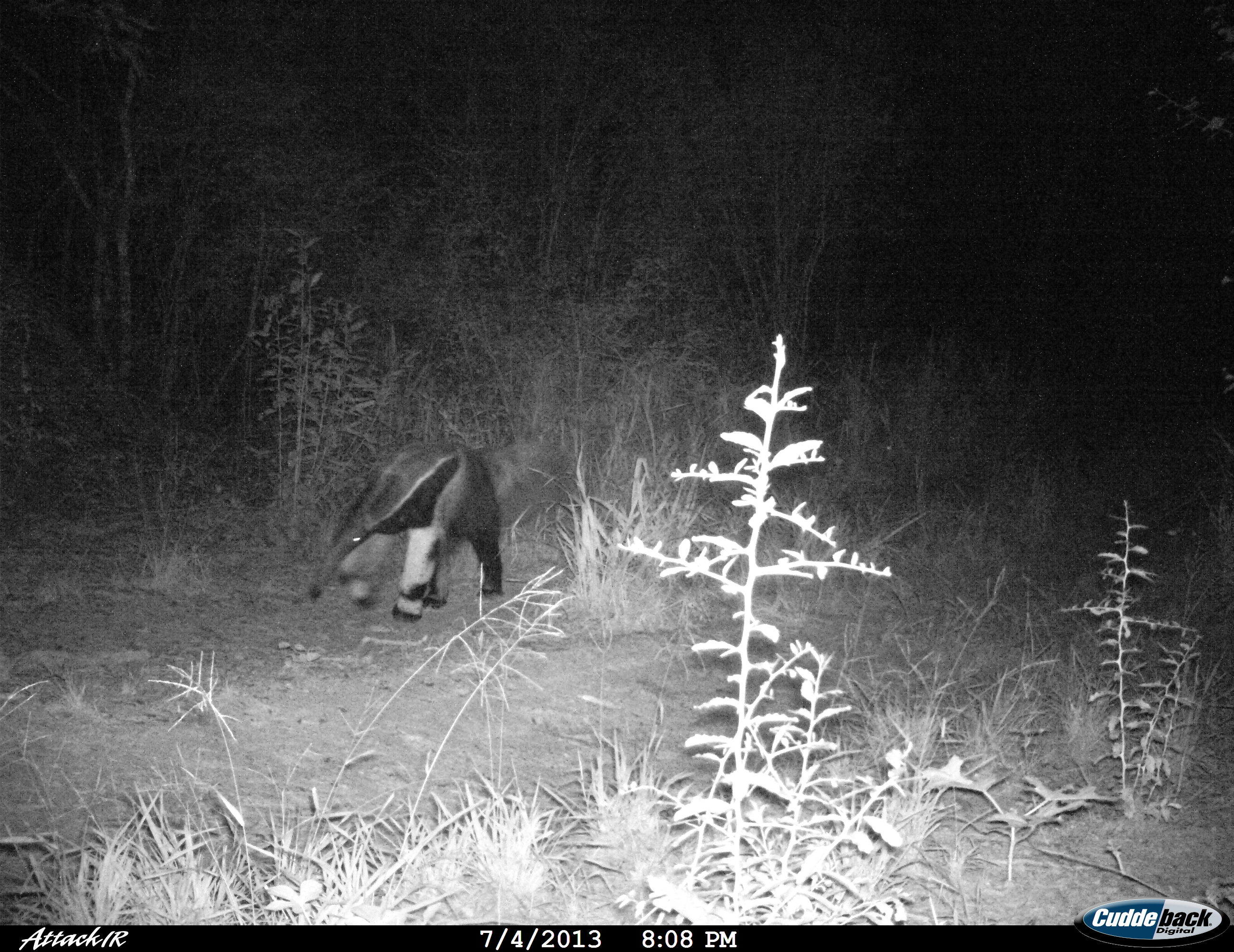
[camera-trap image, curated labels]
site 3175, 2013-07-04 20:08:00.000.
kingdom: Animalia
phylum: Chordata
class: Mammalia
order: Pilosa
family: Myrmecophagidae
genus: Myrmecophaga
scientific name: Myrmecophaga tridactyla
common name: giant anteater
Myrmecophaga tridactyla (giant anteater), count 1.